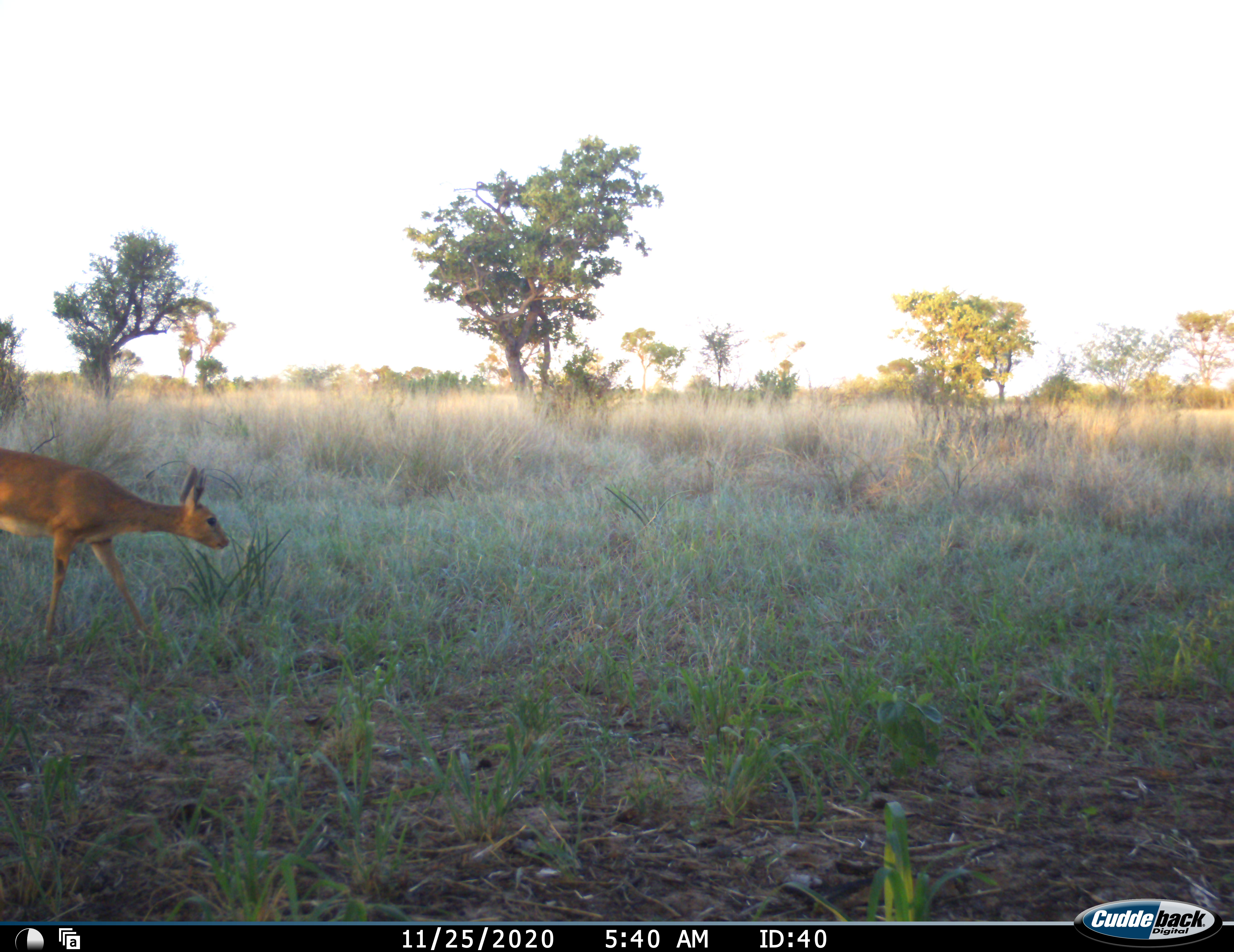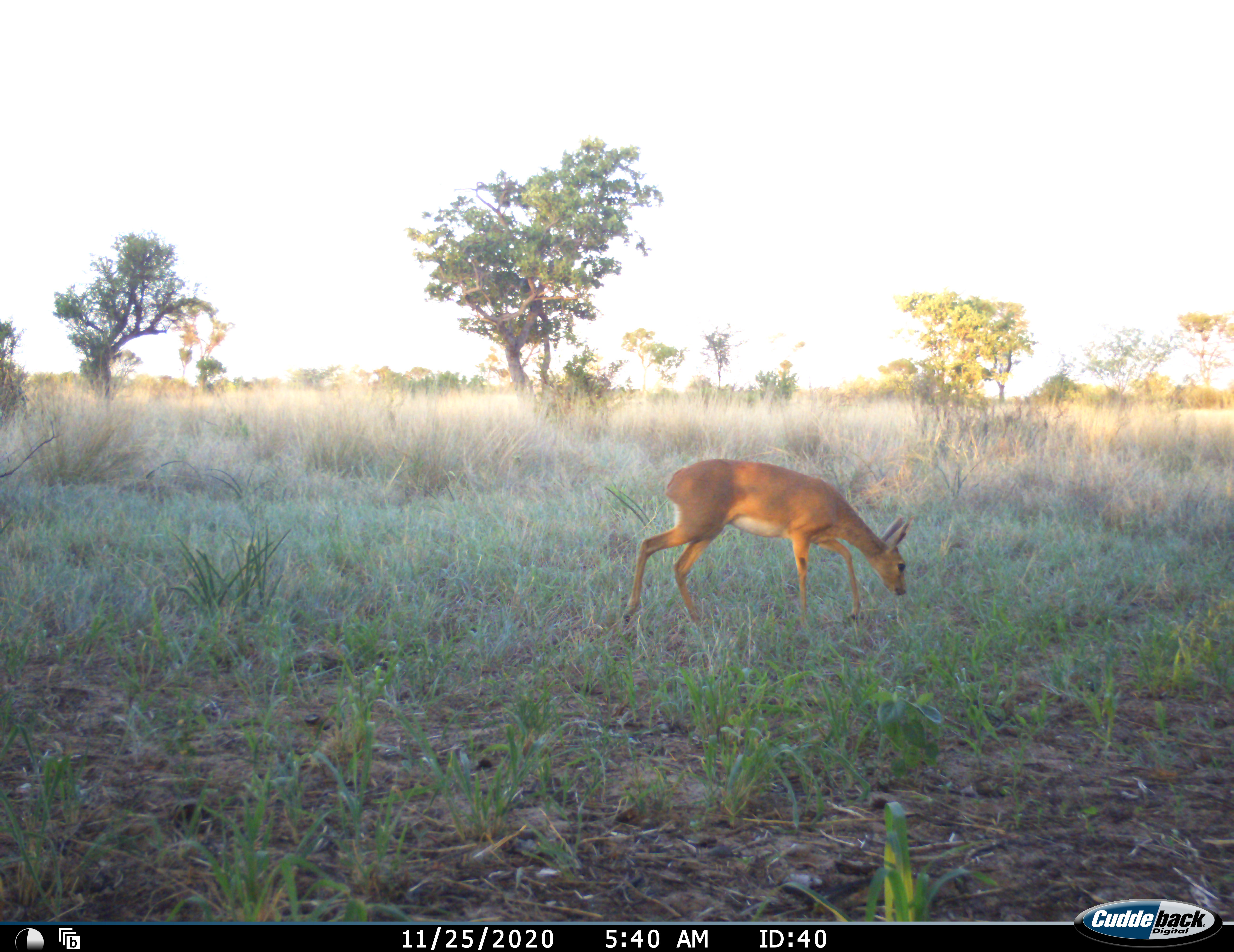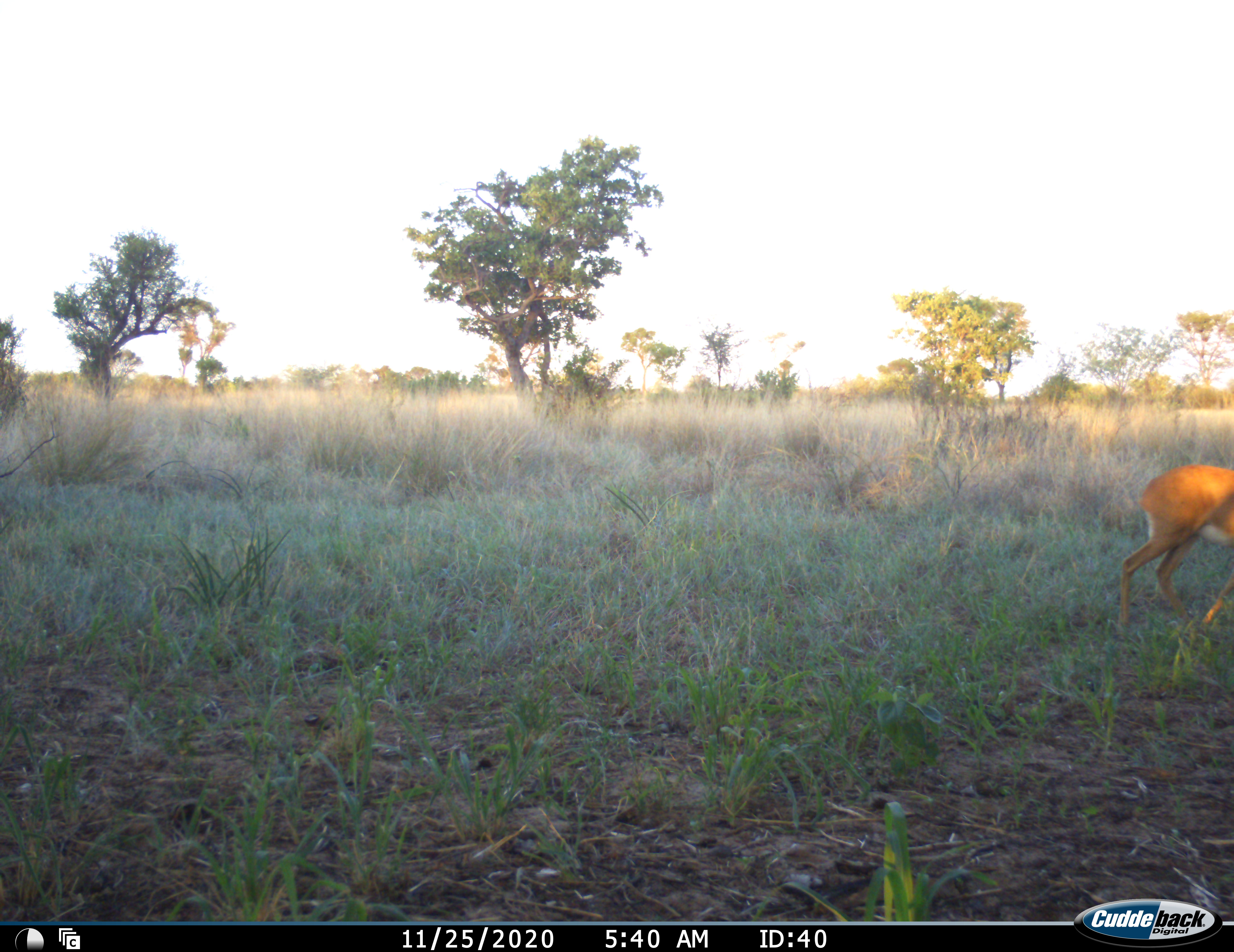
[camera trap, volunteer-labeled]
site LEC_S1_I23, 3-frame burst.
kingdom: Animalia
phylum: Chordata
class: Mammalia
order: Artiodactyla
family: Bovidae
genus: Raphicerus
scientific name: Raphicerus campestris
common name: steenbok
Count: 1.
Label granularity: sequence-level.